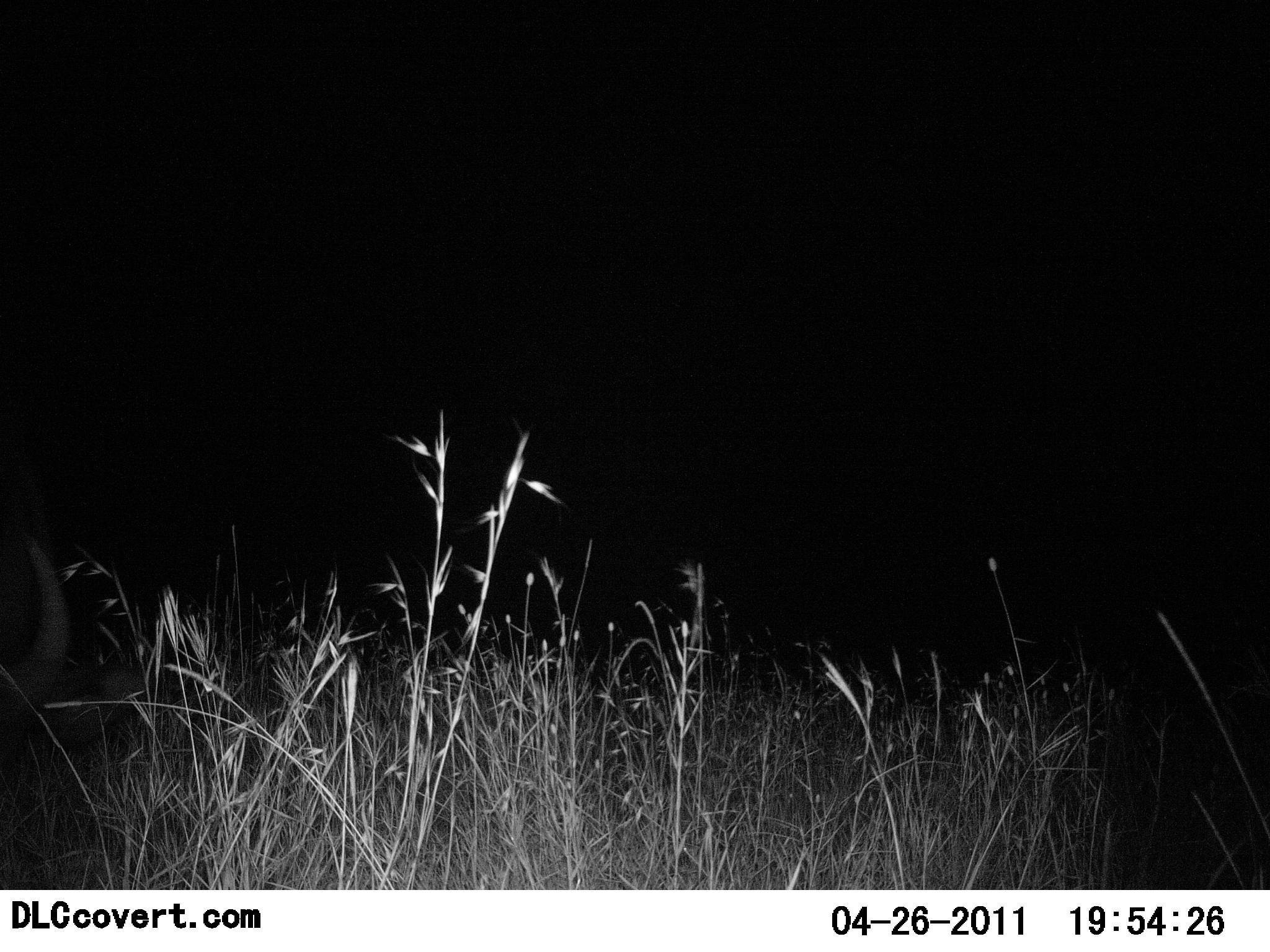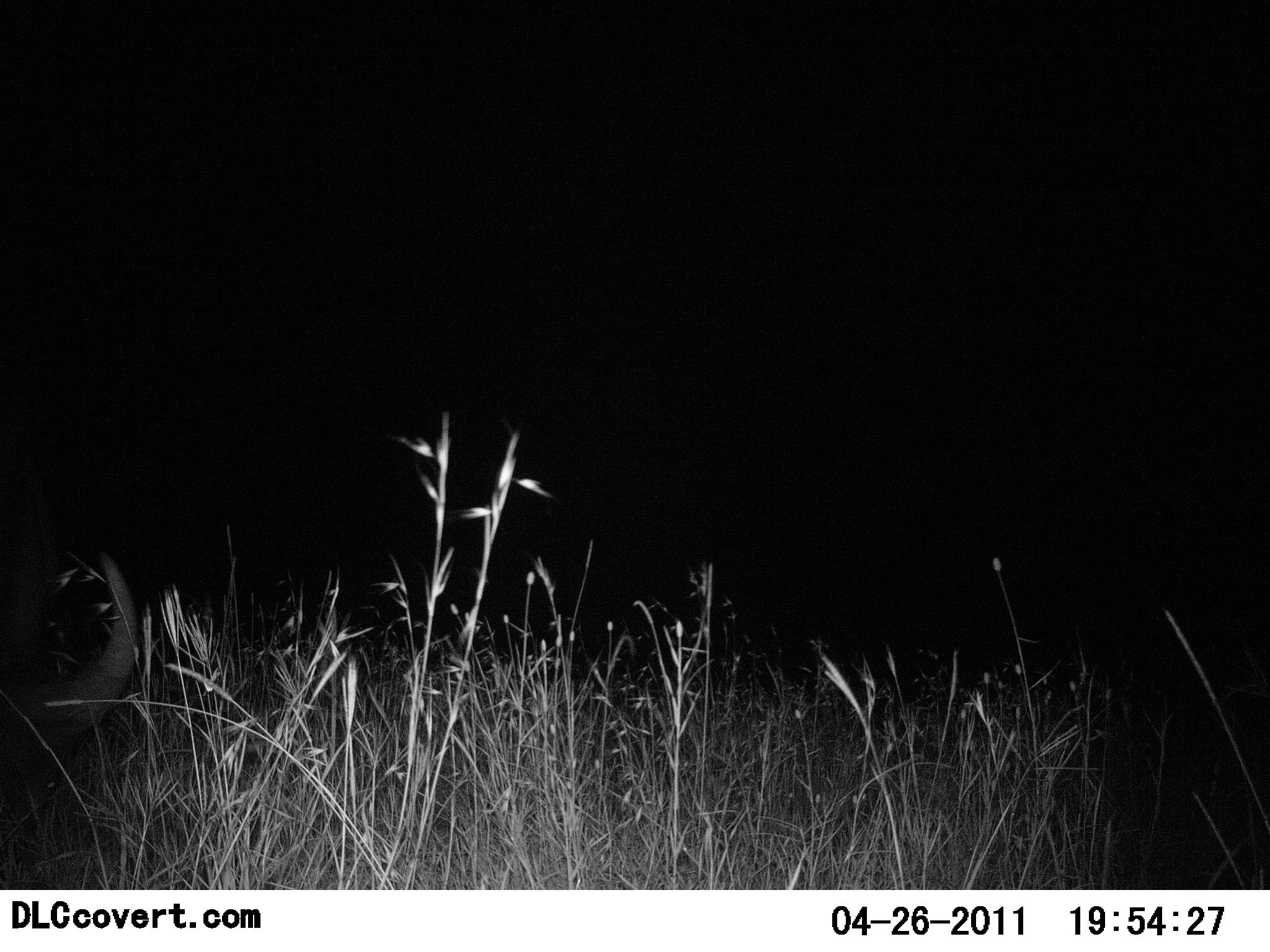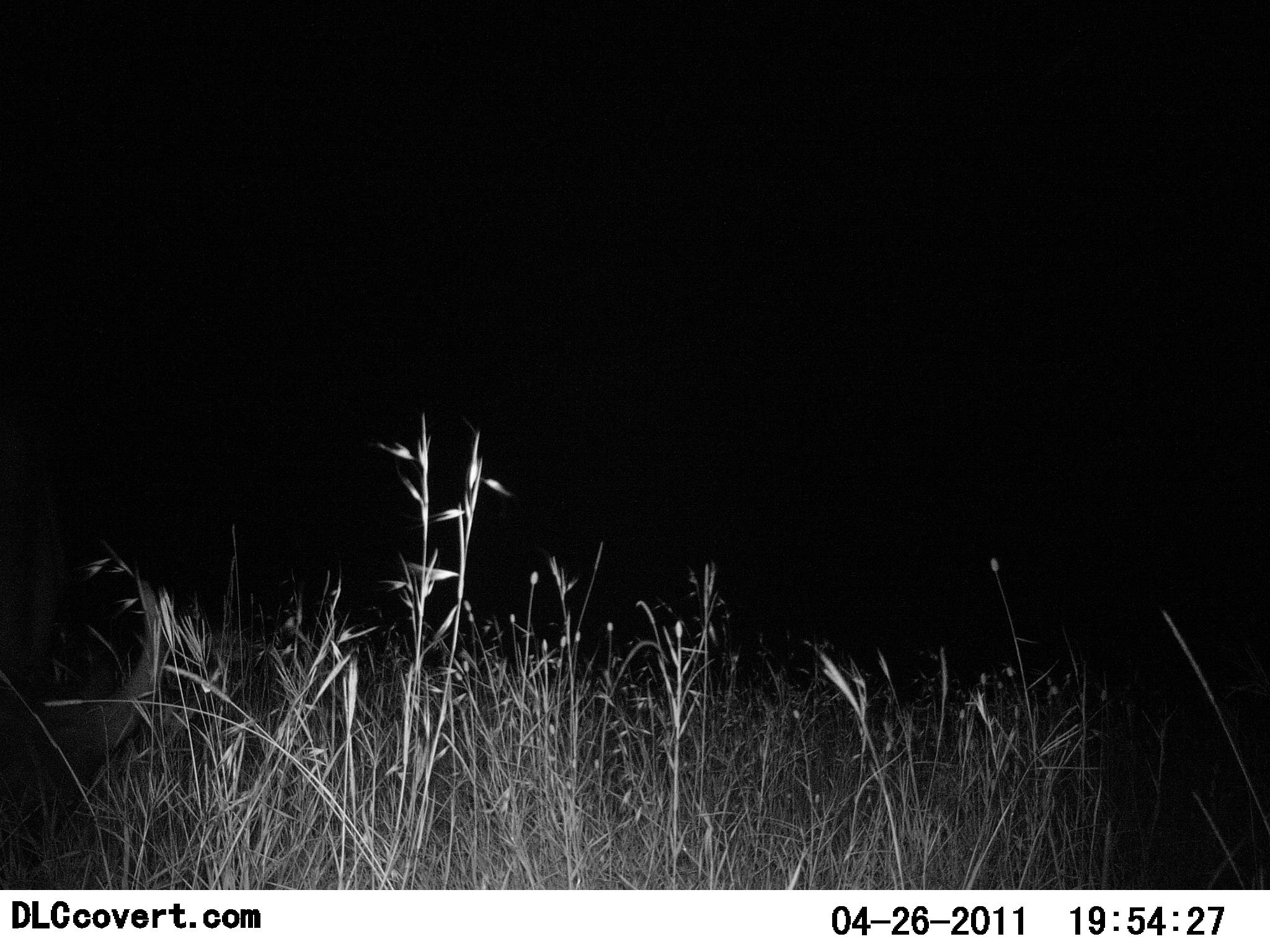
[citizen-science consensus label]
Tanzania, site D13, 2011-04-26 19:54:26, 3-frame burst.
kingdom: Animalia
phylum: Chordata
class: Mammalia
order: Artiodactyla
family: Bovidae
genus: Syncerus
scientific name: Syncerus caffer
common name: cape buffalo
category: buffalo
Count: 1.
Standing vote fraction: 17%.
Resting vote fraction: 17%.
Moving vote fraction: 0%.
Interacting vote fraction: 0%.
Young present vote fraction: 0%.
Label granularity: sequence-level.